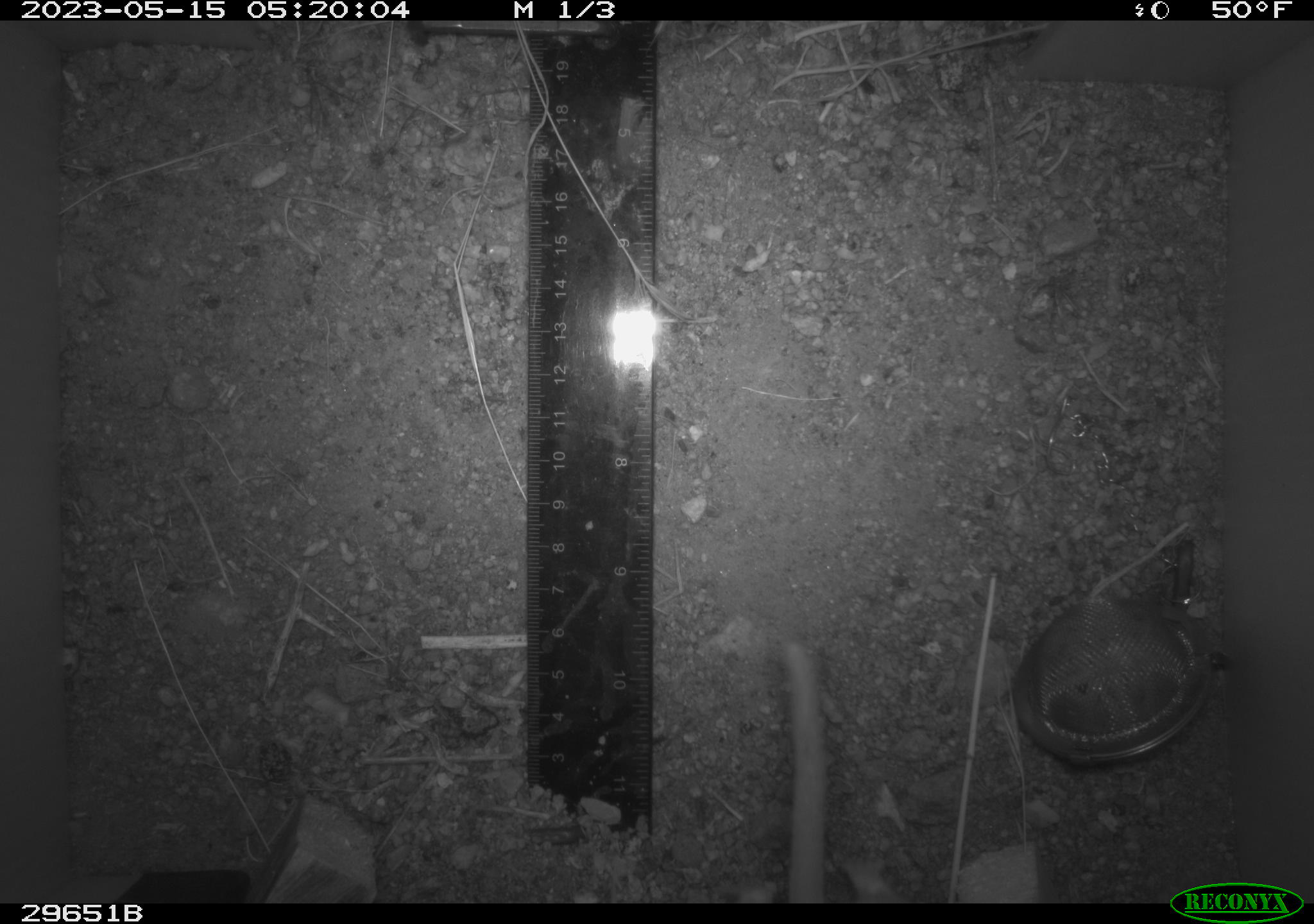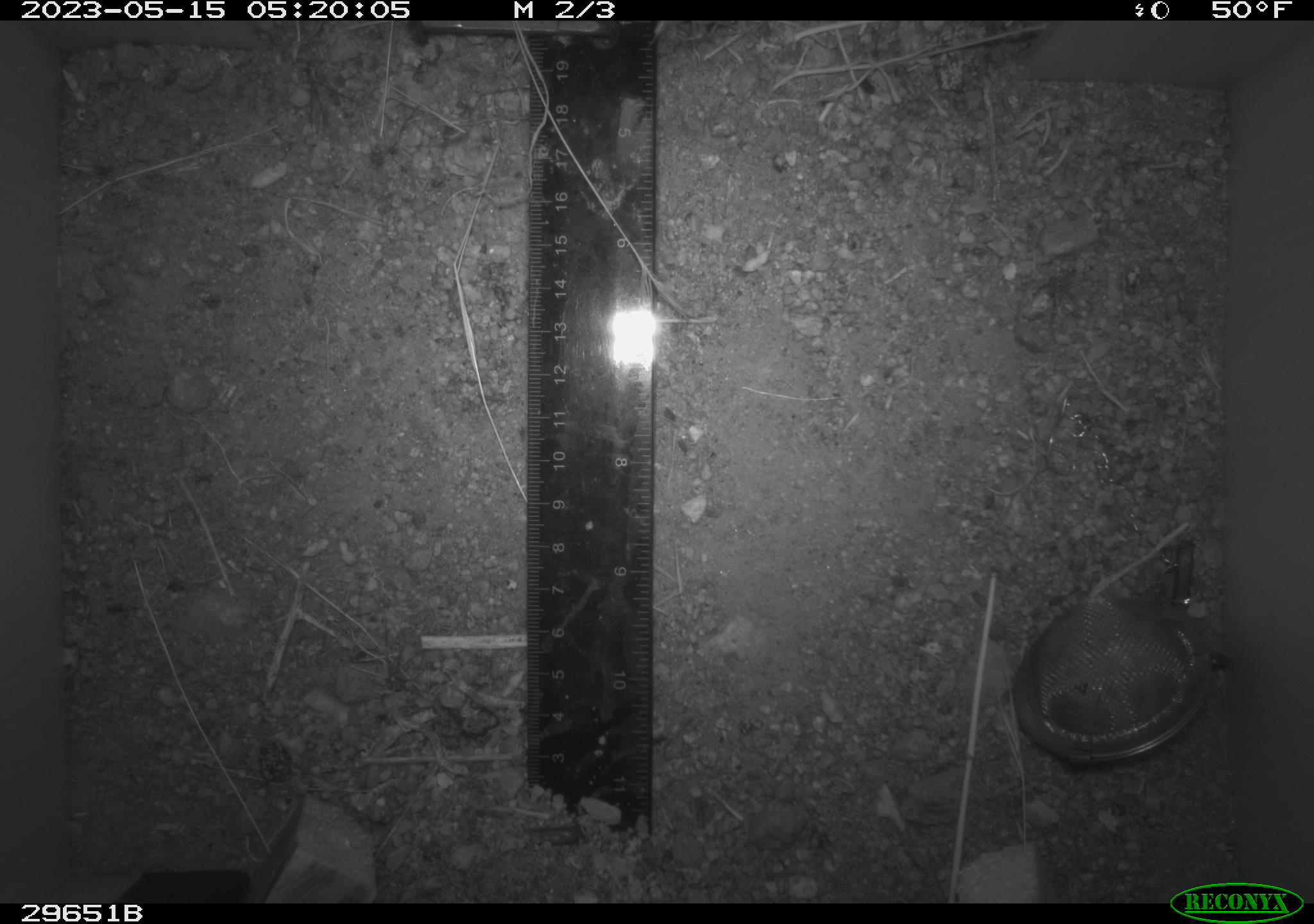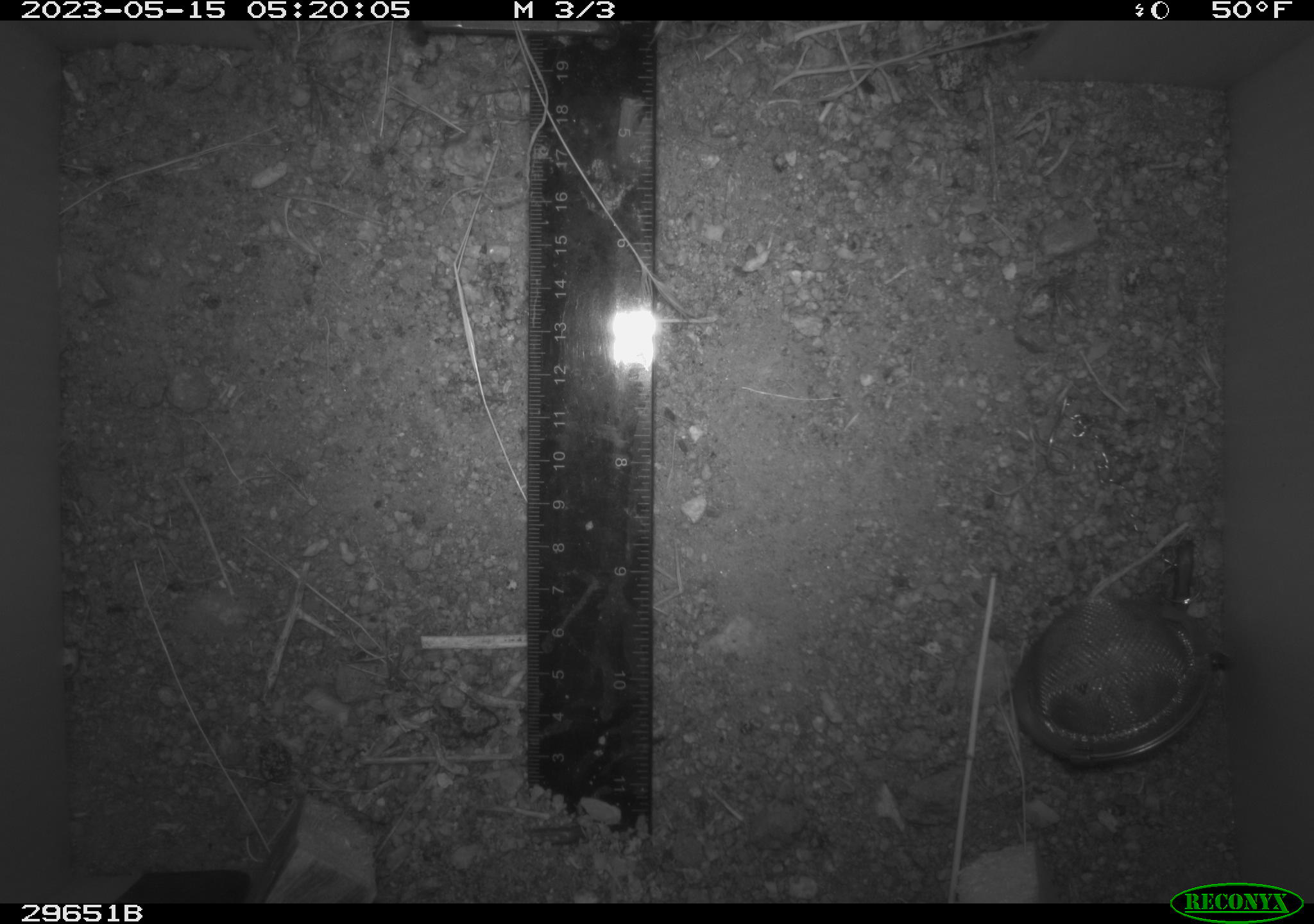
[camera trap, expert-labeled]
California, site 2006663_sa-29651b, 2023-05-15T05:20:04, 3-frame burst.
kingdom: Animalia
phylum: Chordata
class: Mammalia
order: Rodentia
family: Cricetidae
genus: Neotoma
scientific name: Neotoma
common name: pack rat or woodrat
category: neotoma species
Neotoma species (pack rat or woodrat) (Neotoma).